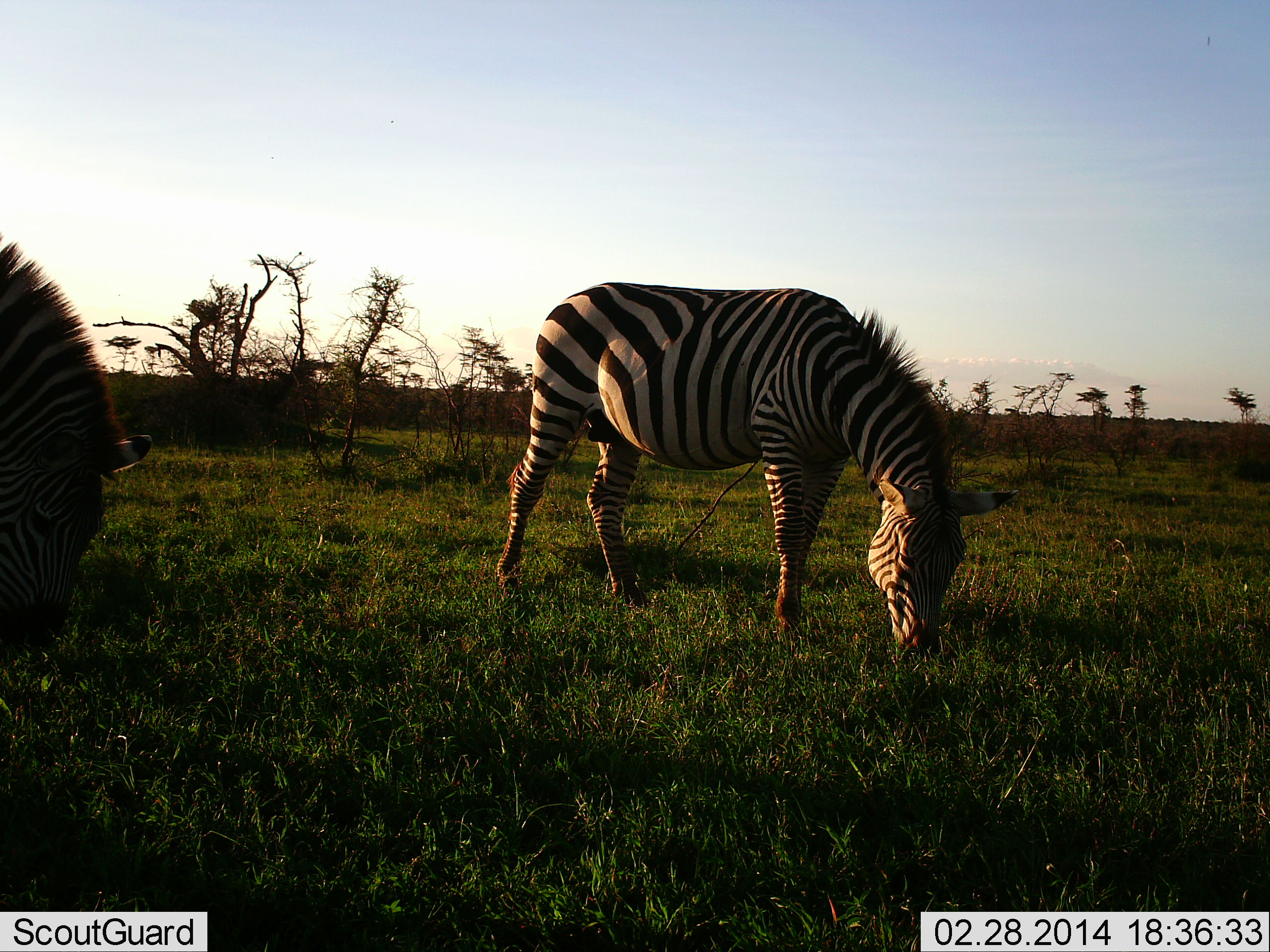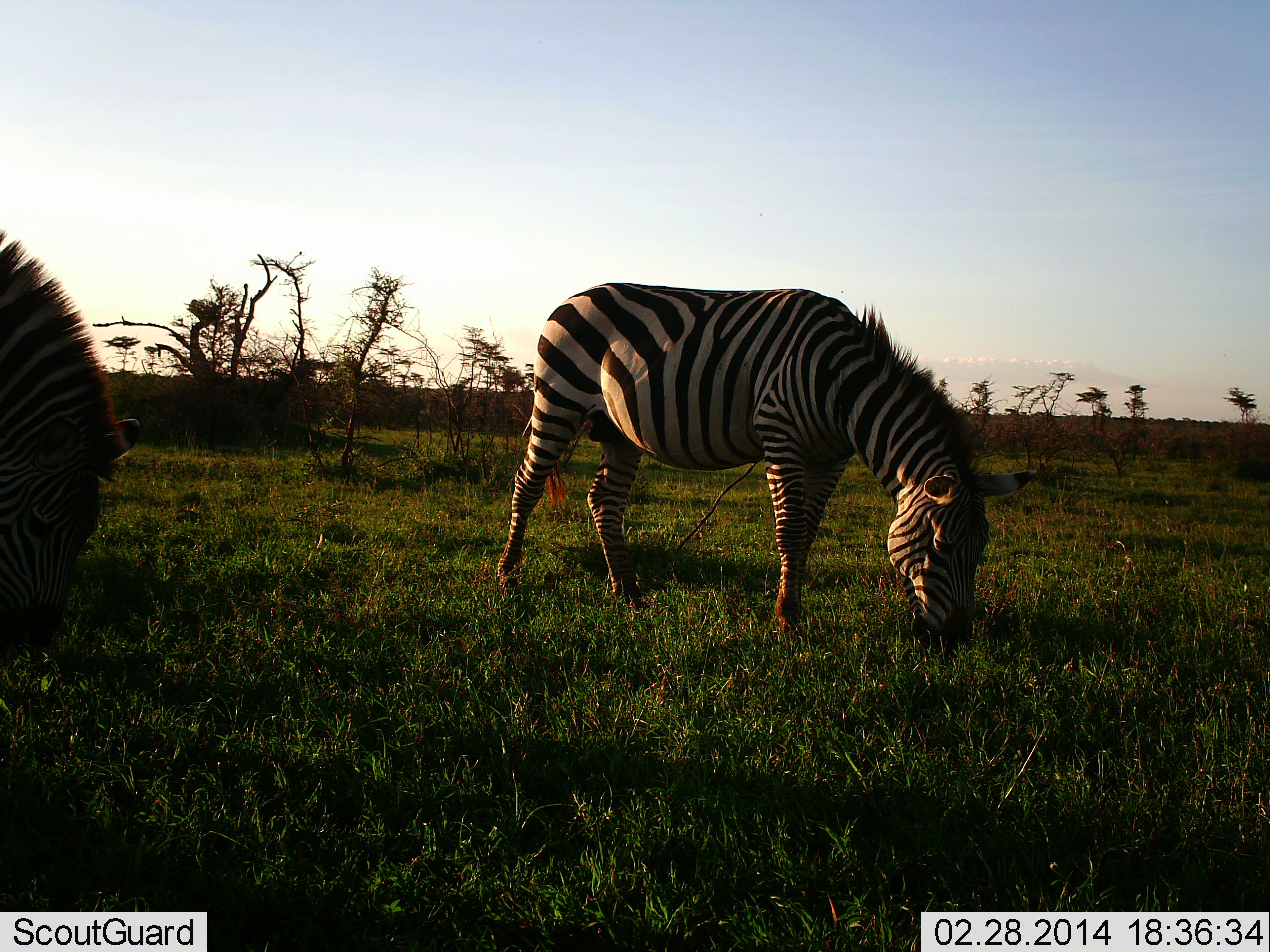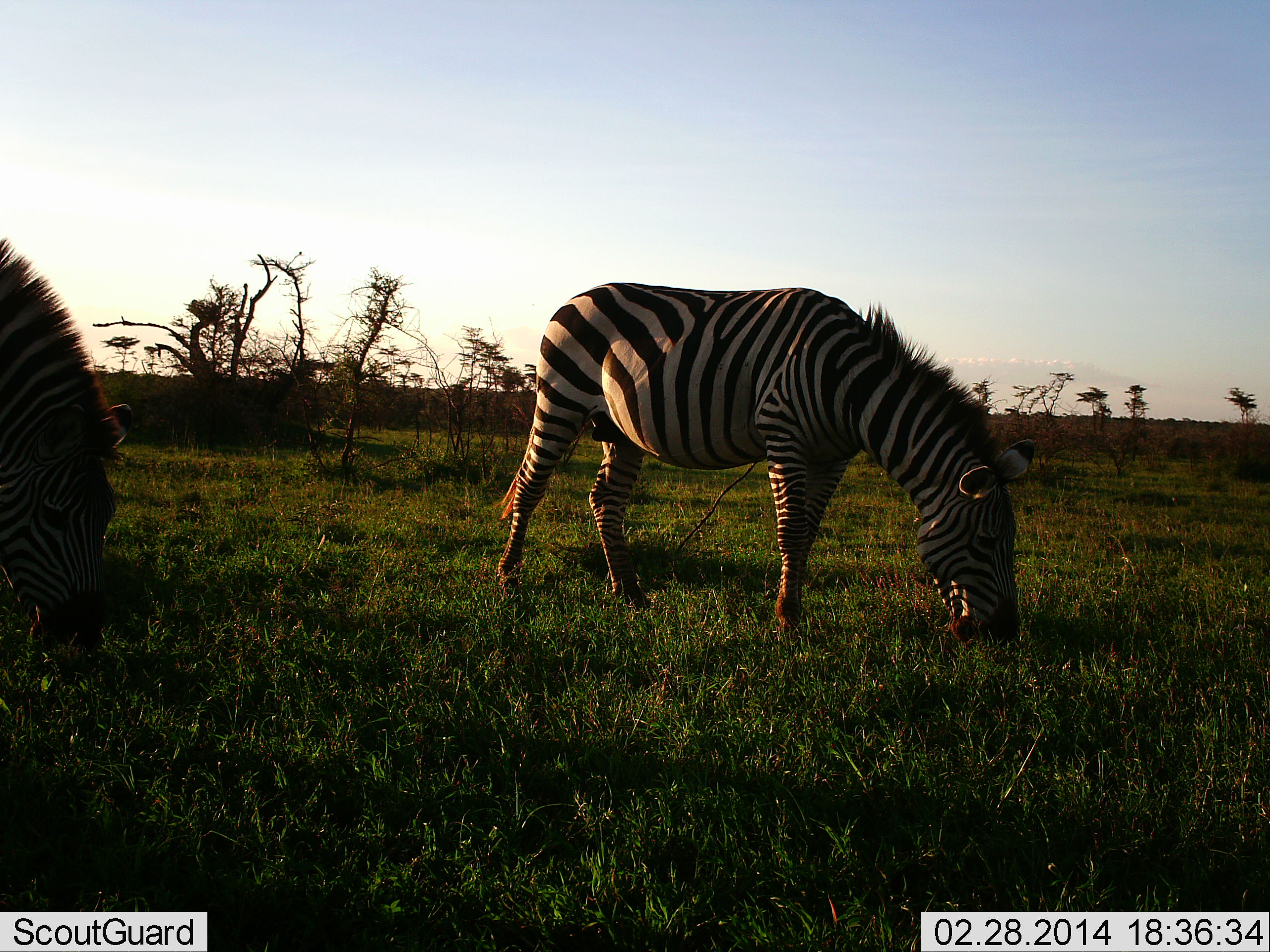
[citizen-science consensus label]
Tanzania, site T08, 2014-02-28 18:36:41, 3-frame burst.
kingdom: Animalia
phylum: Chordata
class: Mammalia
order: Perissodactyla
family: Equidae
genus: Equus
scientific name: Equus quagga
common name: plains zebra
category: zebra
Zebra (plains zebra) (Equus quagga), count 2. Behavior (volunteer vote fractions): standing 25%, resting 0%, moving 0%, interacting 0%. Young present (vote fraction): 0%. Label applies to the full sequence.